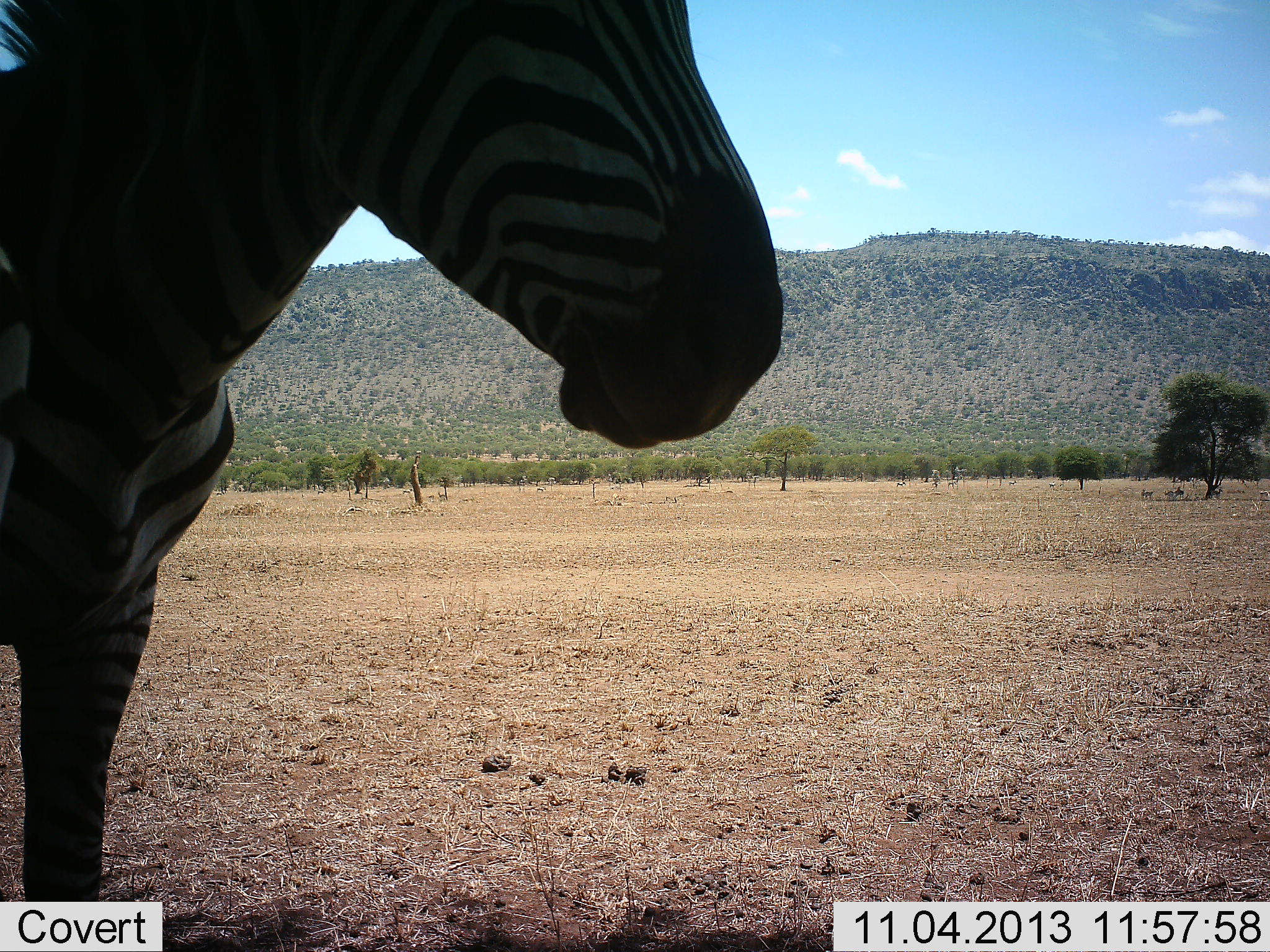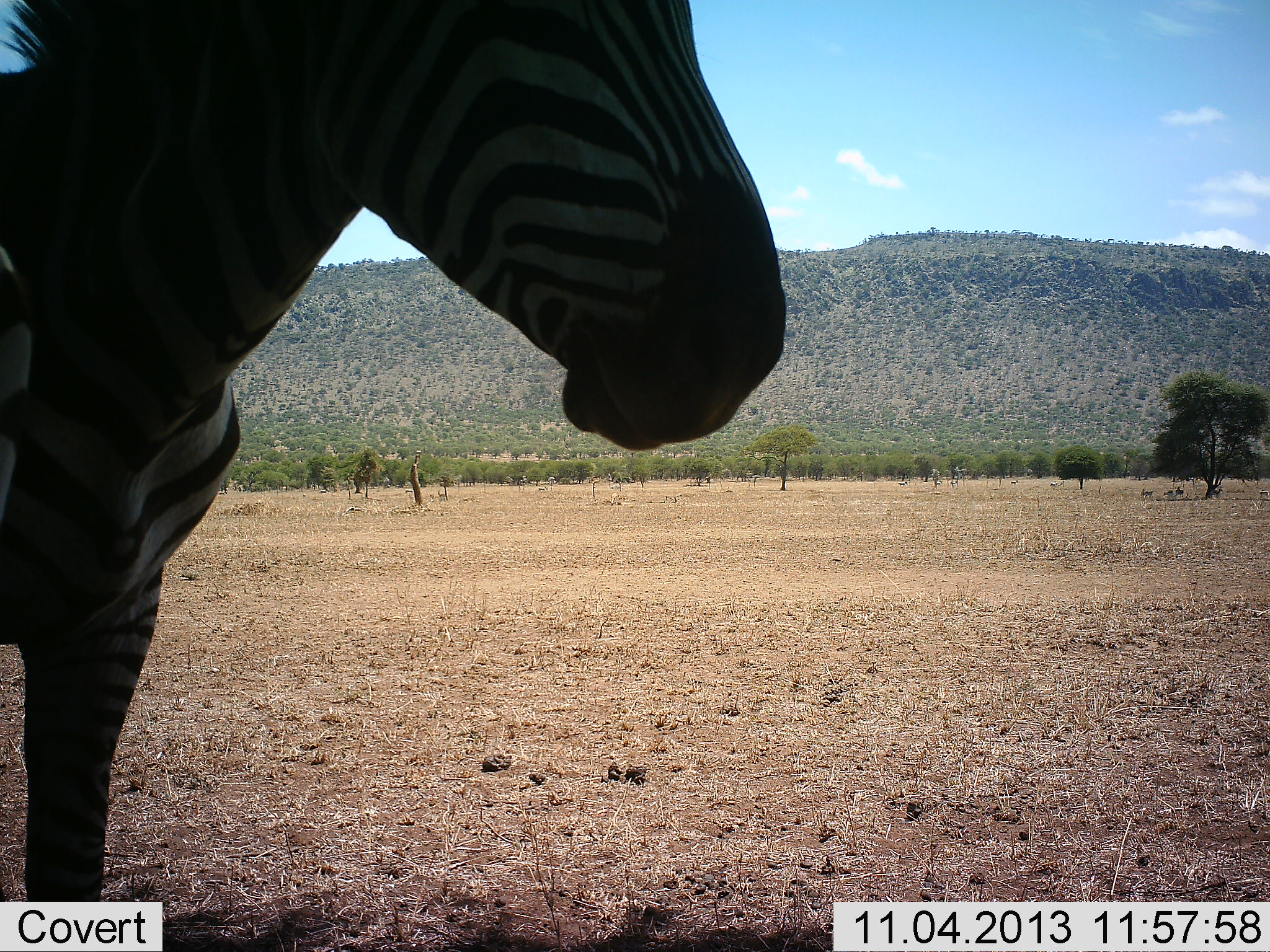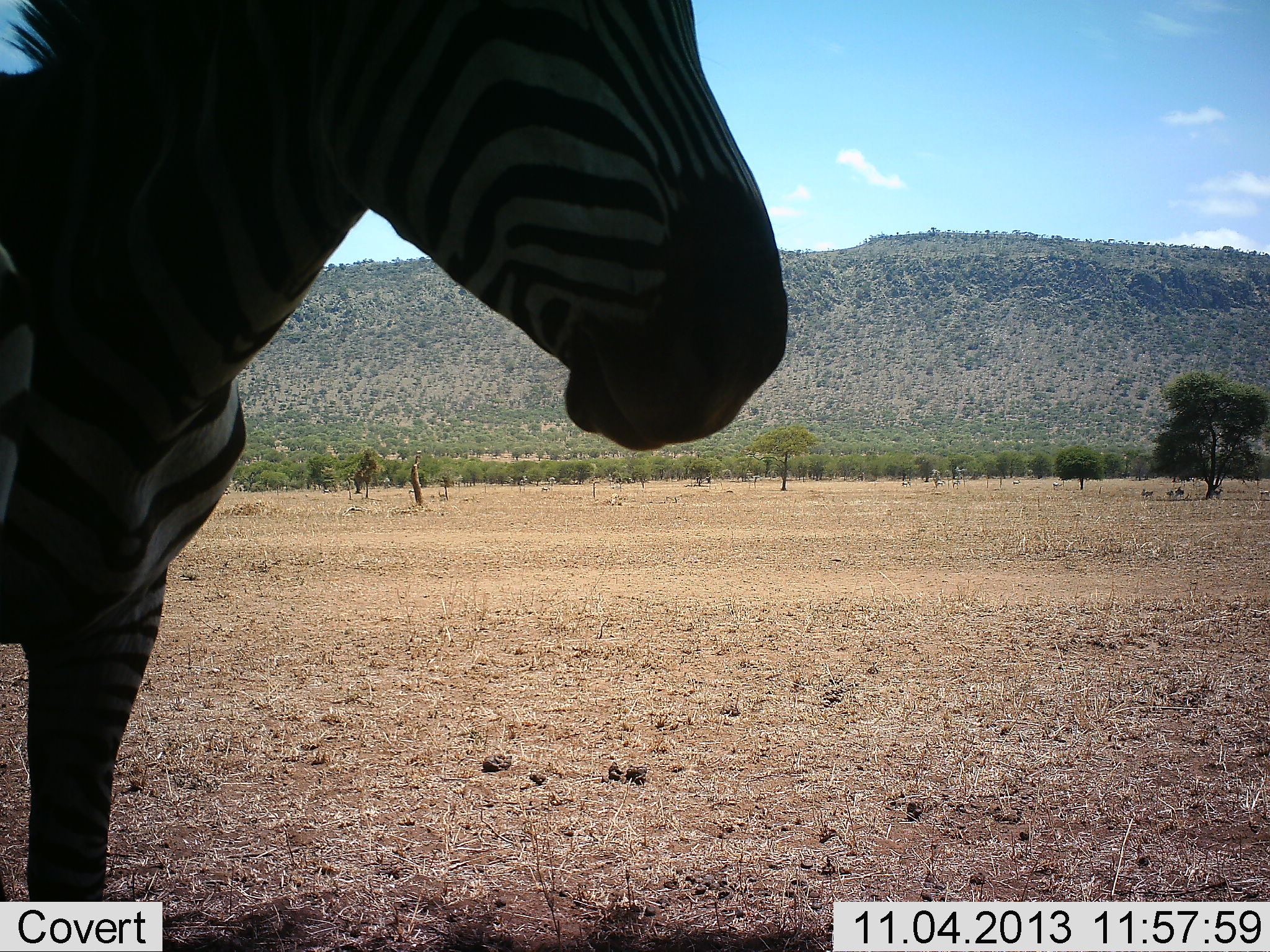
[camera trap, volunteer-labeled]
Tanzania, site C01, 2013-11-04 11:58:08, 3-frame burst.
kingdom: Animalia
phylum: Chordata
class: Mammalia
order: Perissodactyla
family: Equidae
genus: Equus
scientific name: Equus quagga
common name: plains zebra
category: zebra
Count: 1.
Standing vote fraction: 100%.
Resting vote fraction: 10%.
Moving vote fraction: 0%.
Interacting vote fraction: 0%.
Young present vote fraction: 0%.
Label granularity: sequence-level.